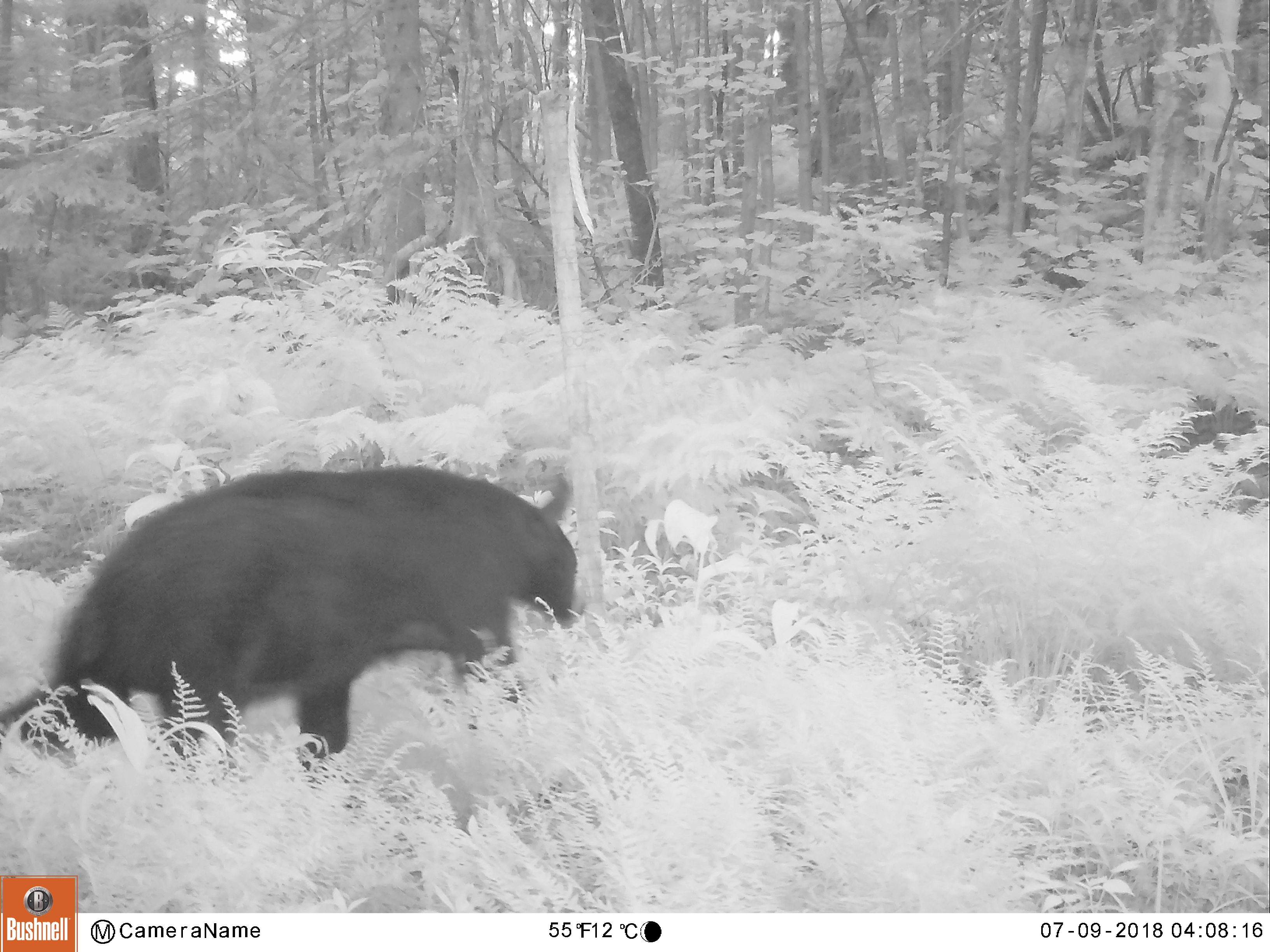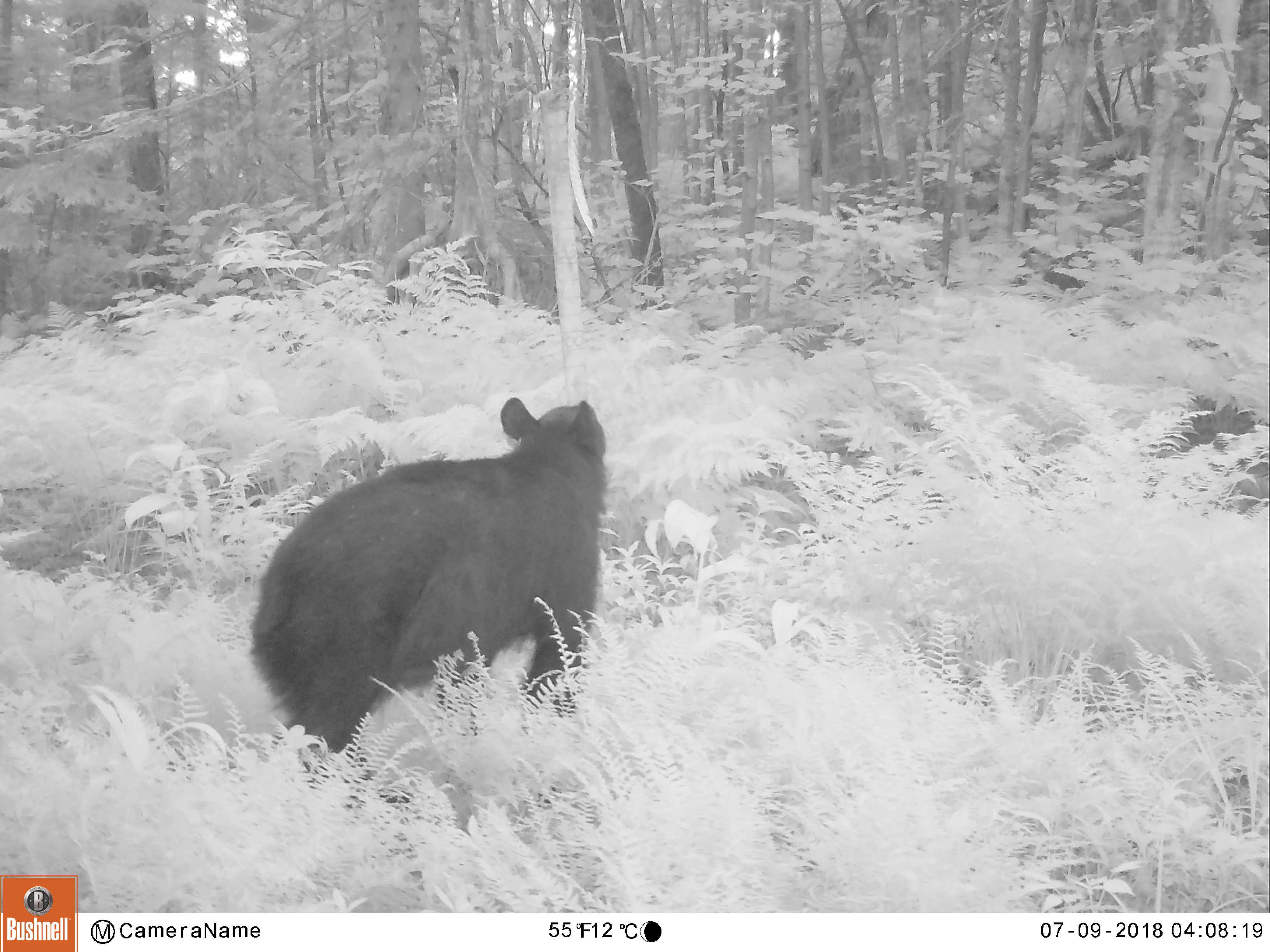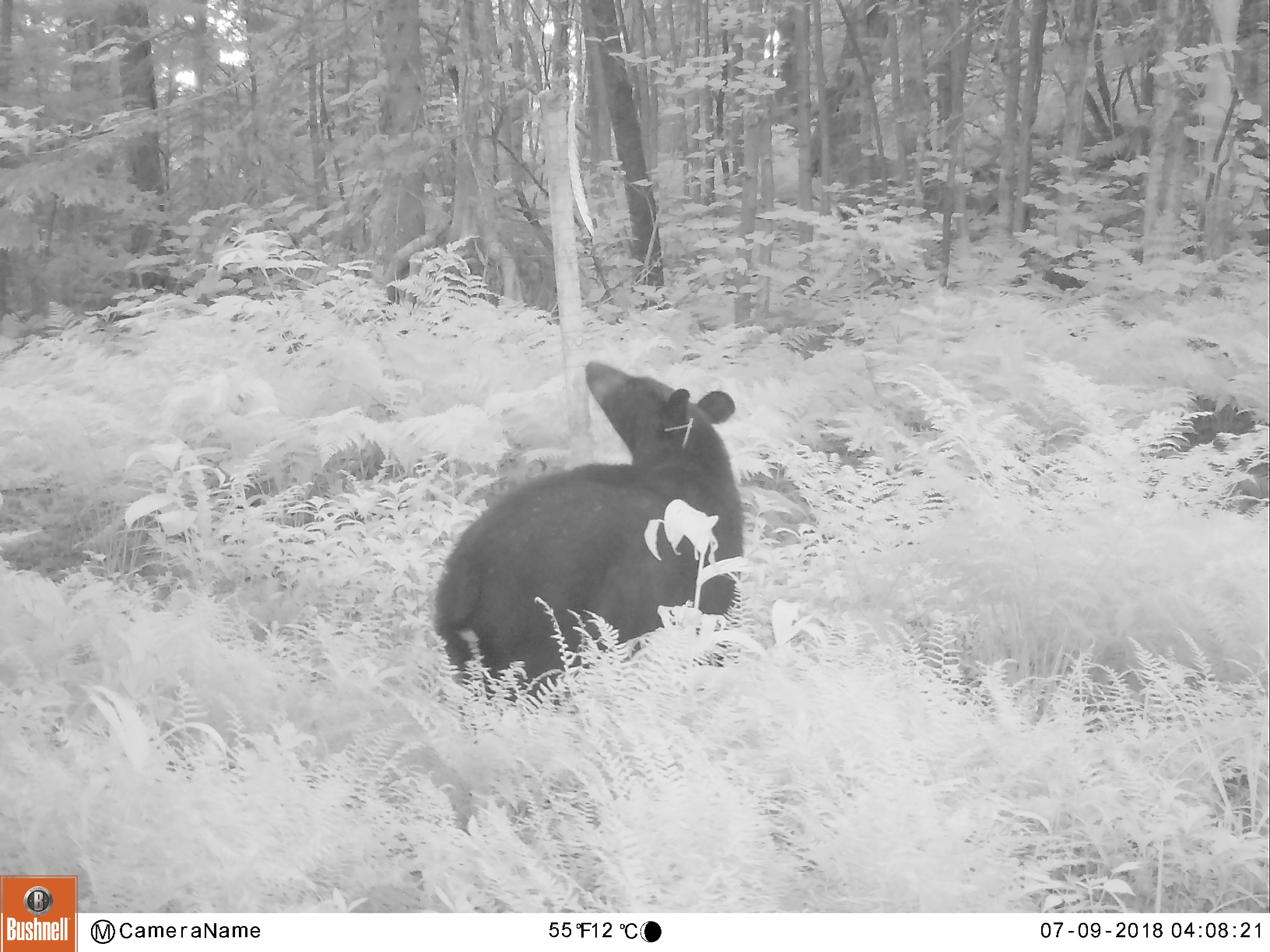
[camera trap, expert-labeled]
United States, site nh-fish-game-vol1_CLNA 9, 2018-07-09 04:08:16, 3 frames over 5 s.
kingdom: Animalia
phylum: Chordata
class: Mammalia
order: Carnivora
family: Ursidae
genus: Ursus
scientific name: Ursus americanus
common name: black bear